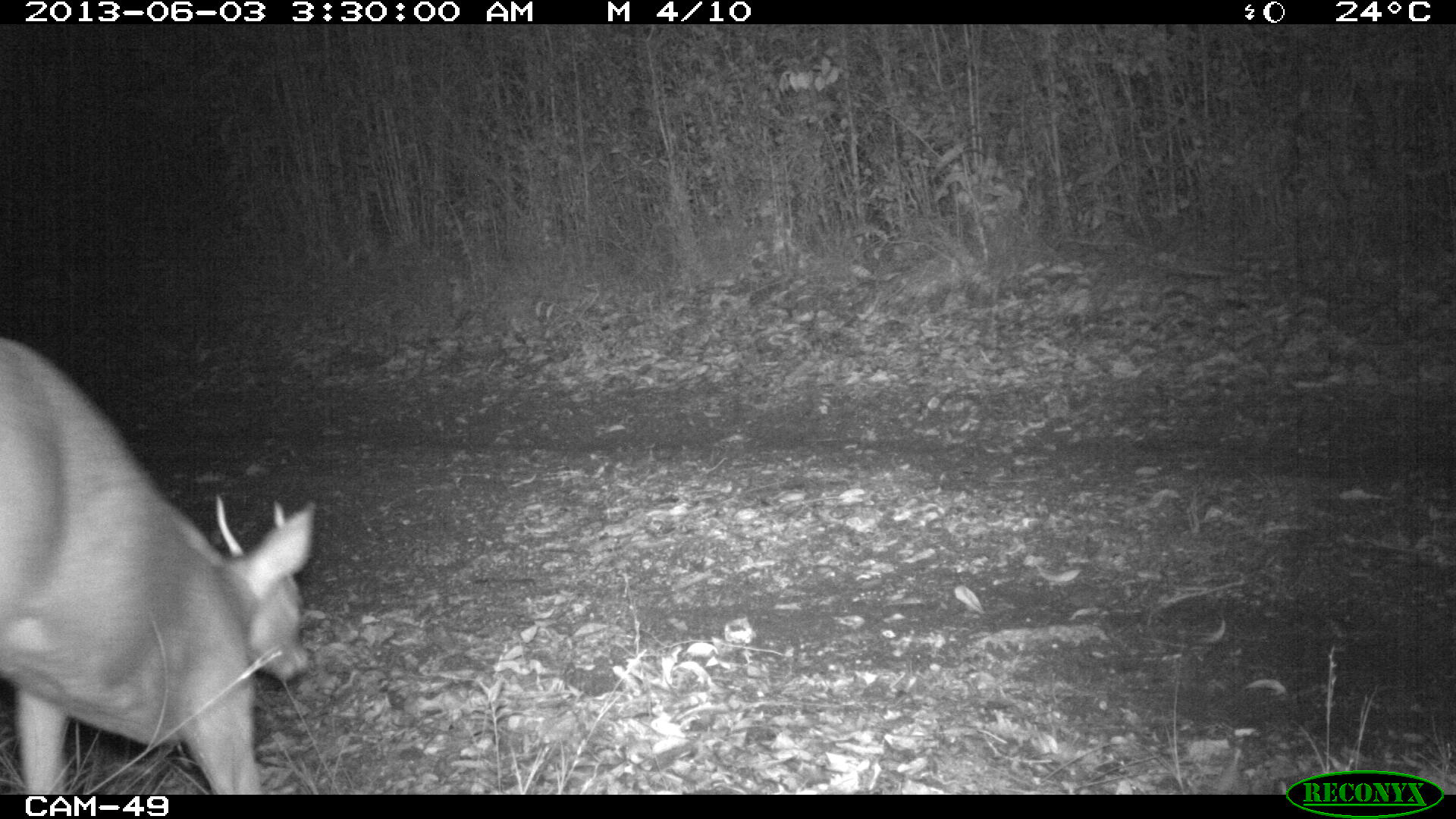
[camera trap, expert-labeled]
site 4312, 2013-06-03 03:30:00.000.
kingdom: Animalia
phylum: Chordata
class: Mammalia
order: Artiodactyla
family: Cervidae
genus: Mazama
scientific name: Mazama temama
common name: central american red brocket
Mazama temama (central american red brocket), count 1, sex male.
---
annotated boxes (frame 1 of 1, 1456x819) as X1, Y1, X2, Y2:
mazama temama: 0, 336, 313, 790